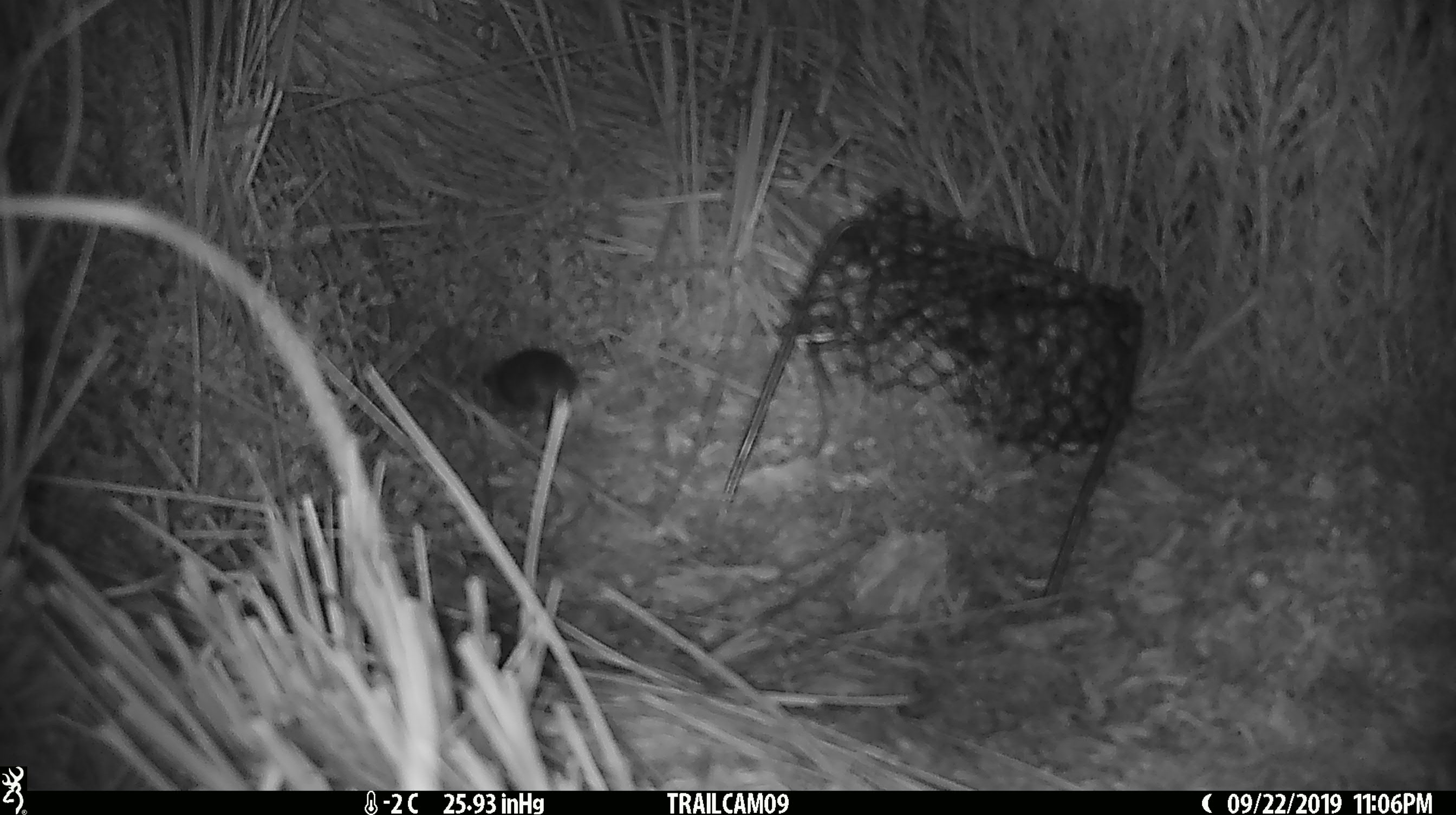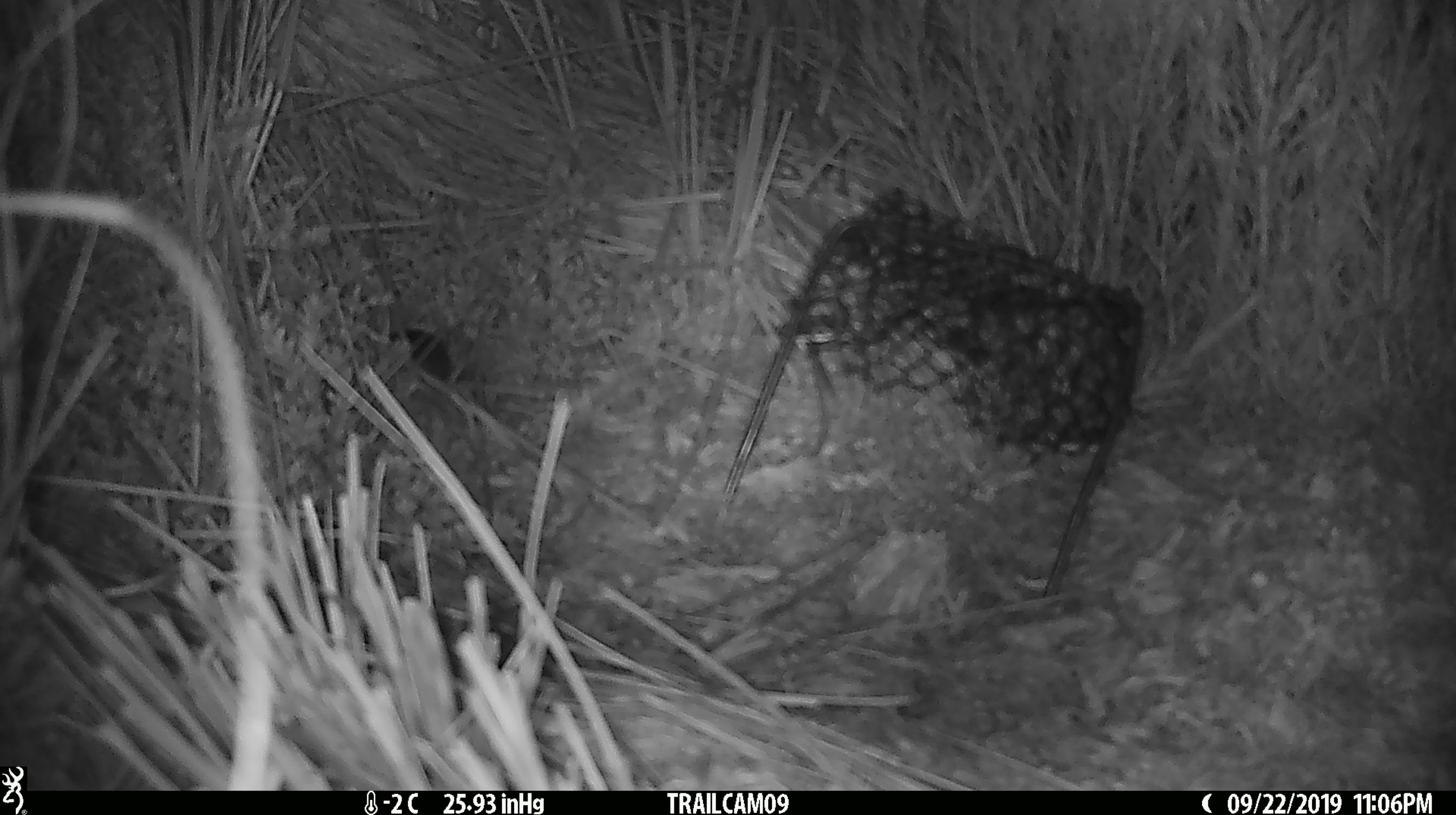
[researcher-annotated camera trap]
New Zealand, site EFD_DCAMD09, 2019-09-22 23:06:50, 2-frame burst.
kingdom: Animalia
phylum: Chordata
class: Mammalia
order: Rodentia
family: Muridae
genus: Mus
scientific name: Mus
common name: mouse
Mouse (Mus).